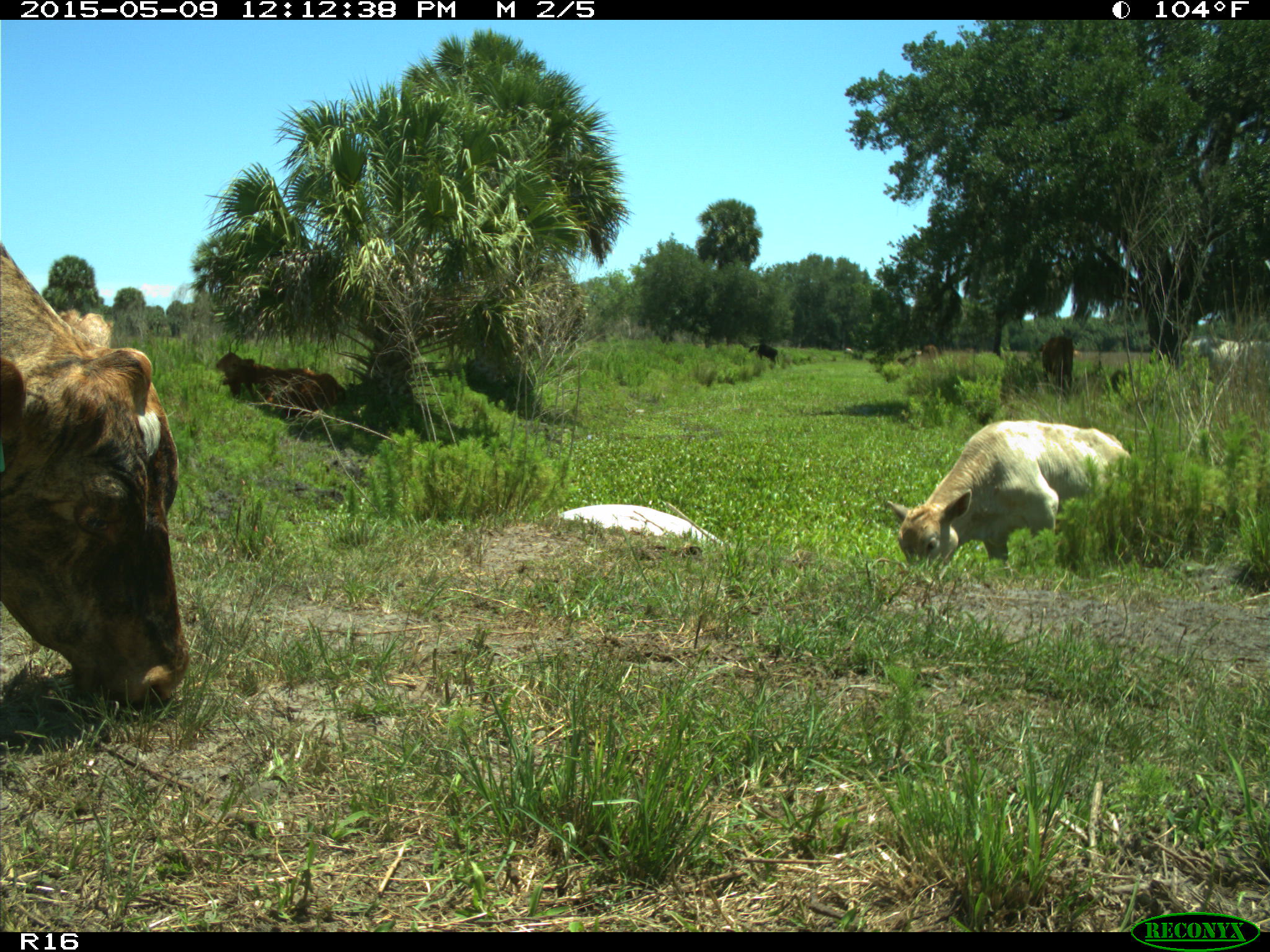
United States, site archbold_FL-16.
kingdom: Animalia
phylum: Chordata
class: Mammalia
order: Artiodactyla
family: Bovidae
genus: Bos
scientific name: Bos taurus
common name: domestic cow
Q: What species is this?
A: Bos taurus (domestic cow).